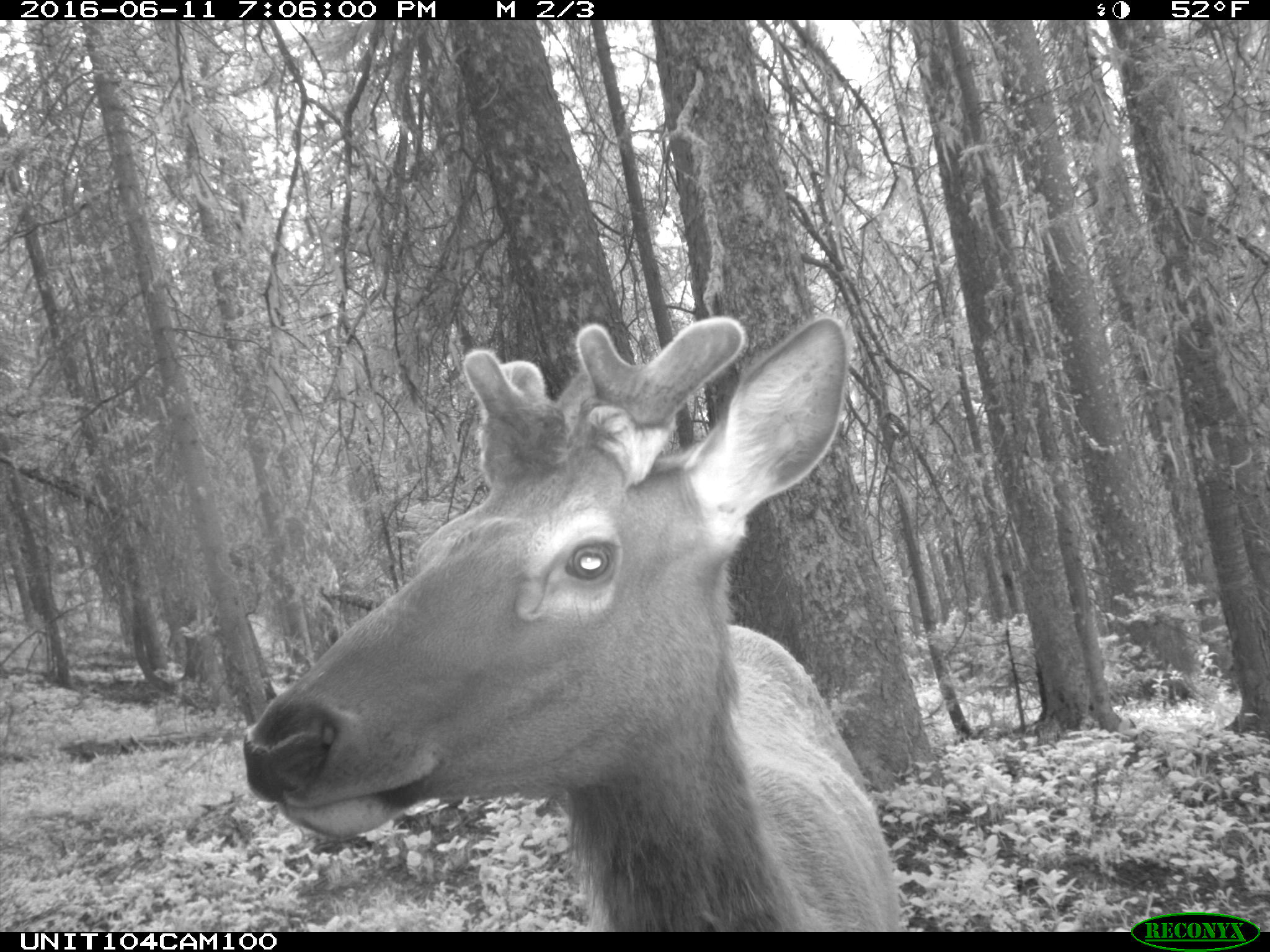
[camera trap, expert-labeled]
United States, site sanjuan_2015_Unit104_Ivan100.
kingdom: Animalia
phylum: Chordata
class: Mammalia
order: Artiodactyla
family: Cervidae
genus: Cervus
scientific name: Cervus elaphus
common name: red deer